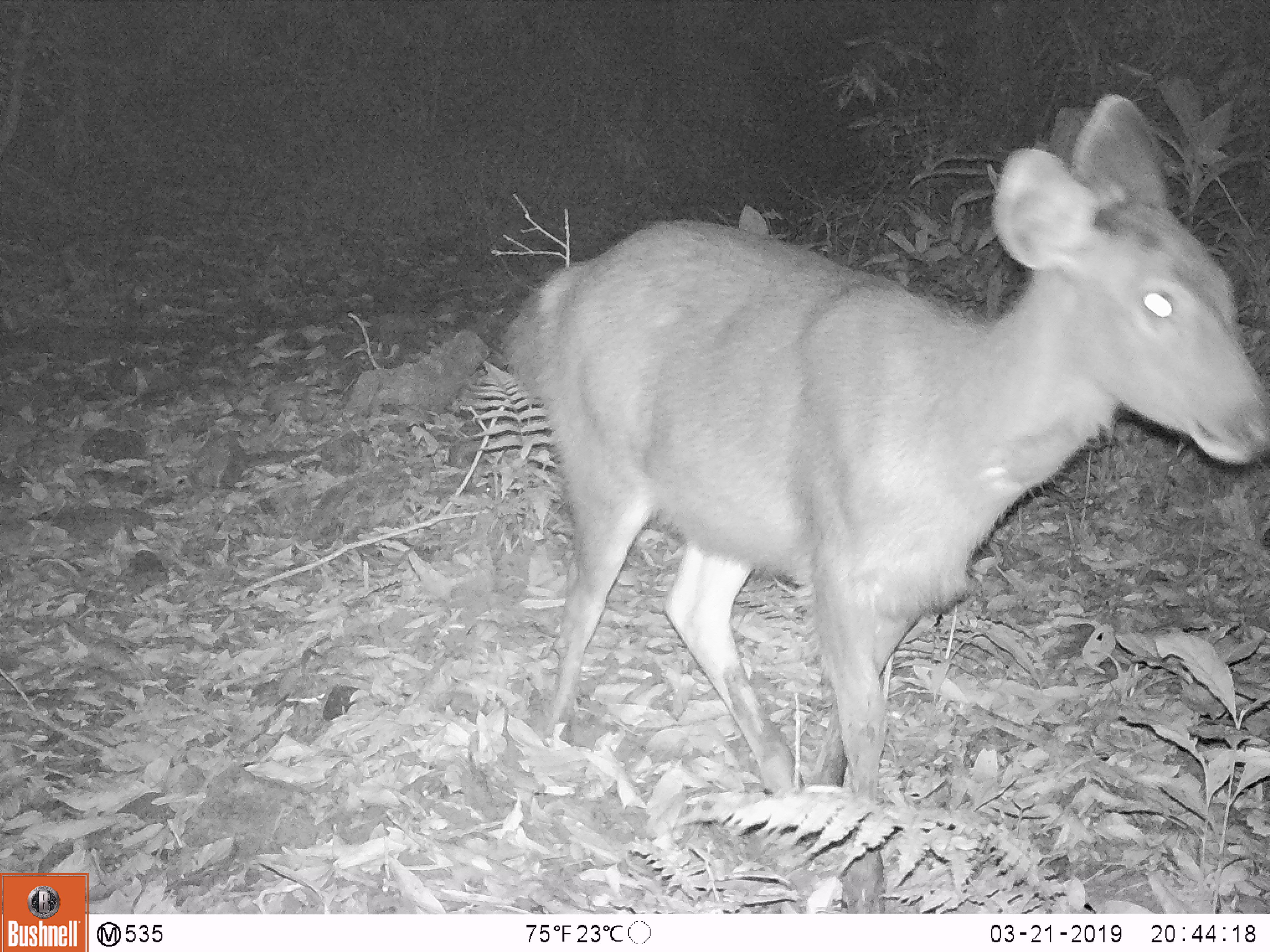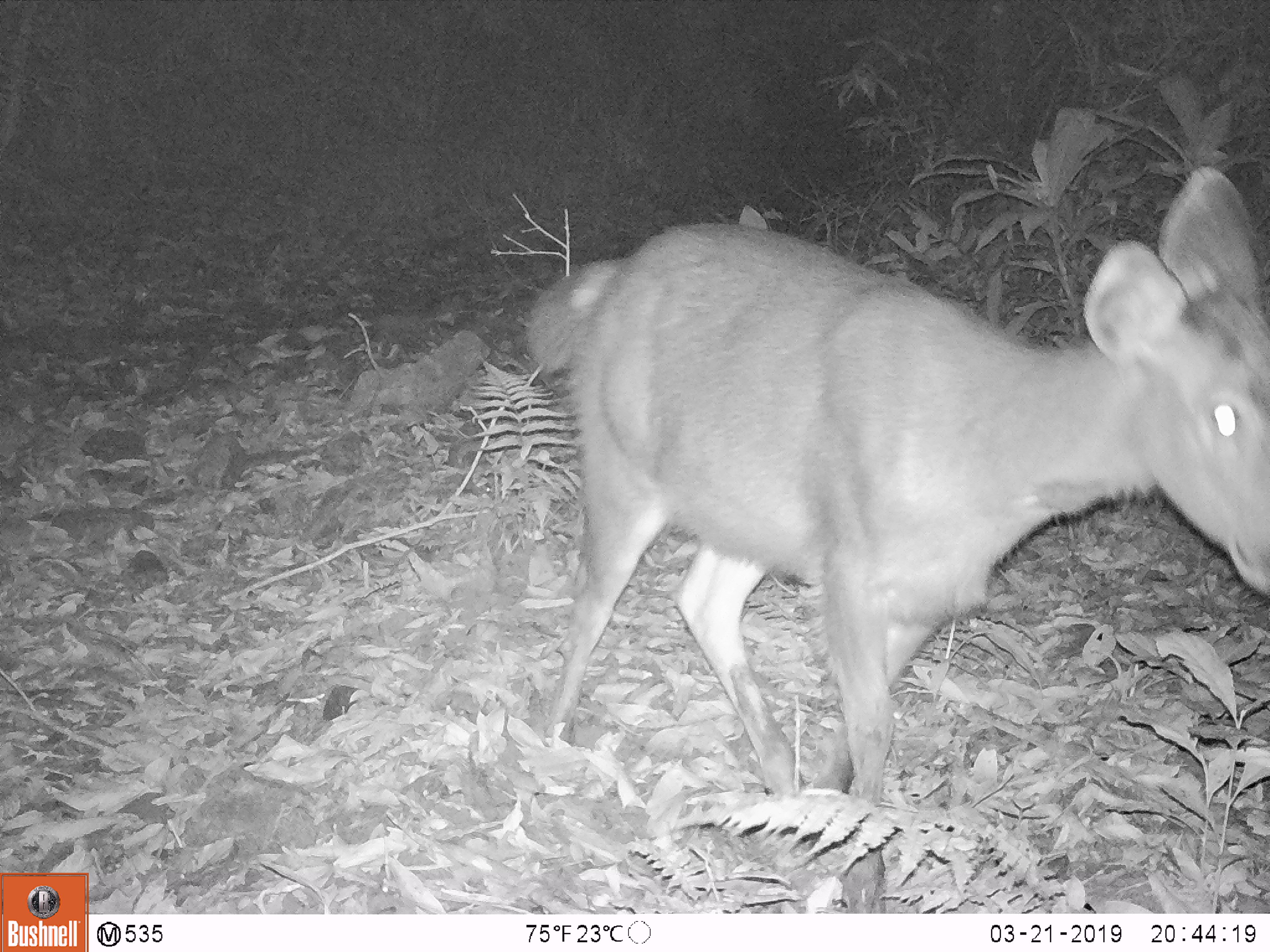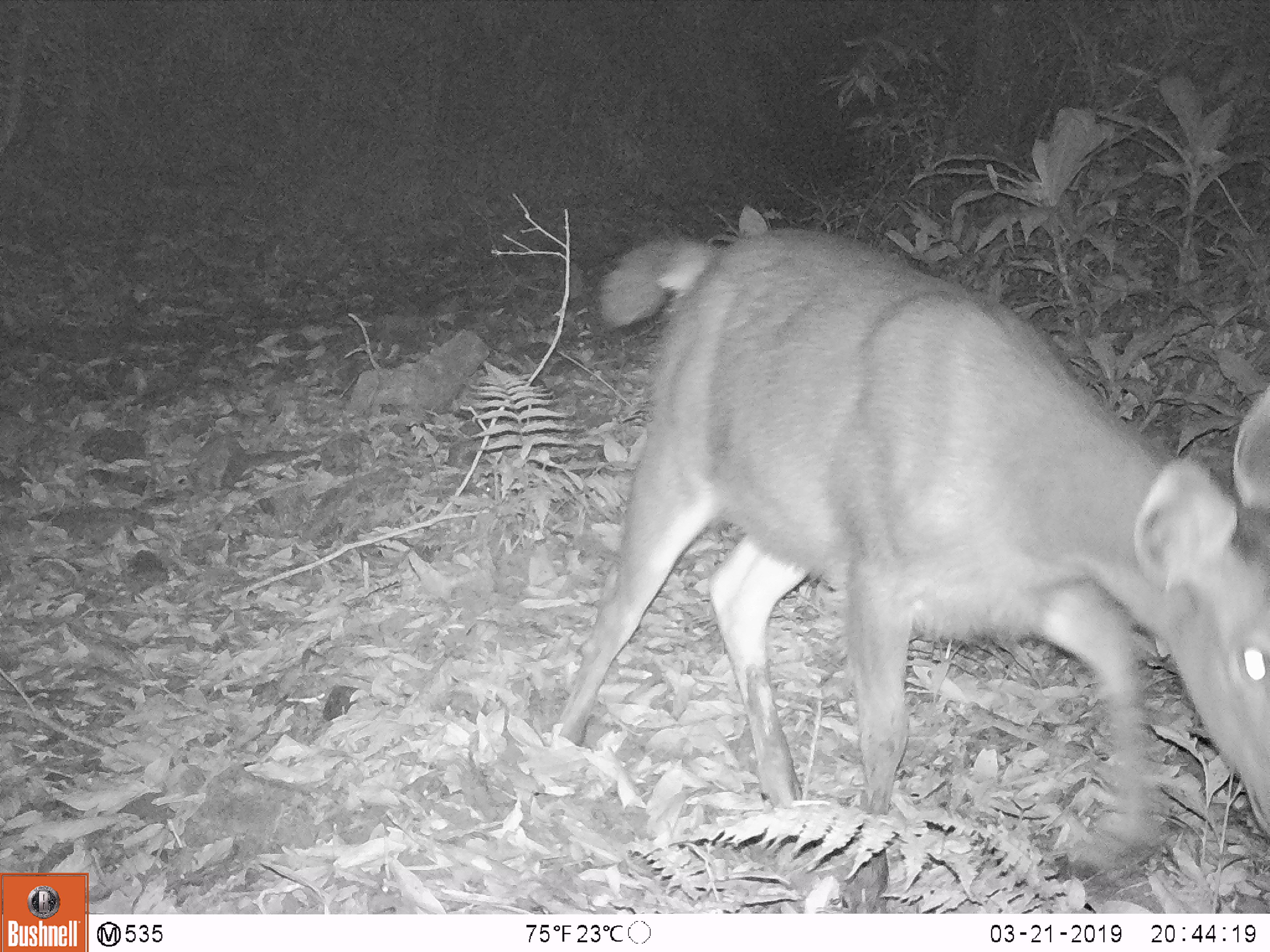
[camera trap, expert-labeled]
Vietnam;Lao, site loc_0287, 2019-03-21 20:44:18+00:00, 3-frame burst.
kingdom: Animalia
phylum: Chordata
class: Mammalia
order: Artiodactyla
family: Cervidae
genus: Rusa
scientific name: Rusa unicolor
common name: sambar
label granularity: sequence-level